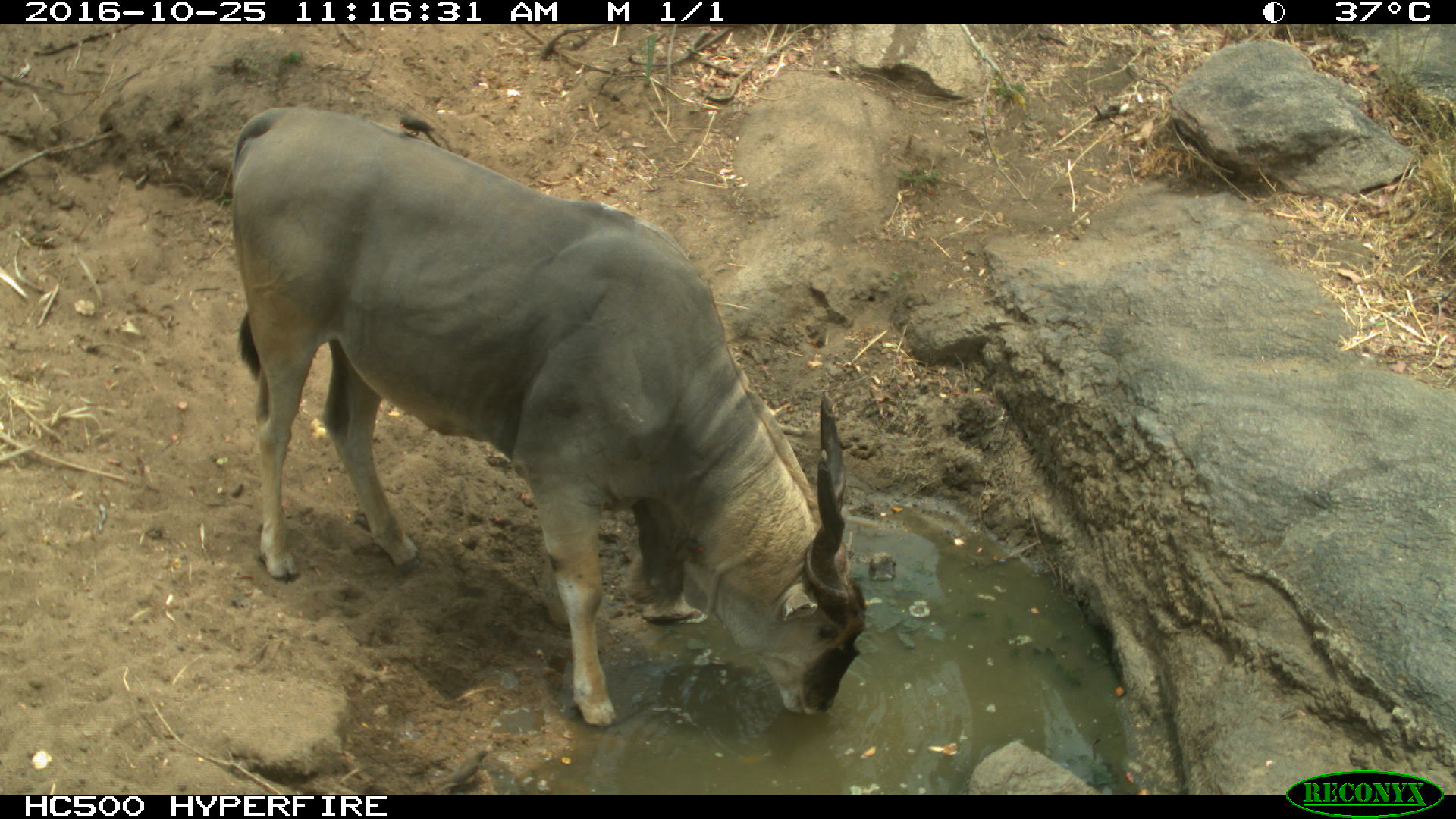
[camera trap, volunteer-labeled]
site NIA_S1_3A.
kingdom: Animalia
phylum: Chordata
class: Mammalia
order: Artiodactyla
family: Bovidae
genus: Tragelaphus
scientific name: Tragelaphus oryx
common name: eland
Eland (Tragelaphus oryx), count 1. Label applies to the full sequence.